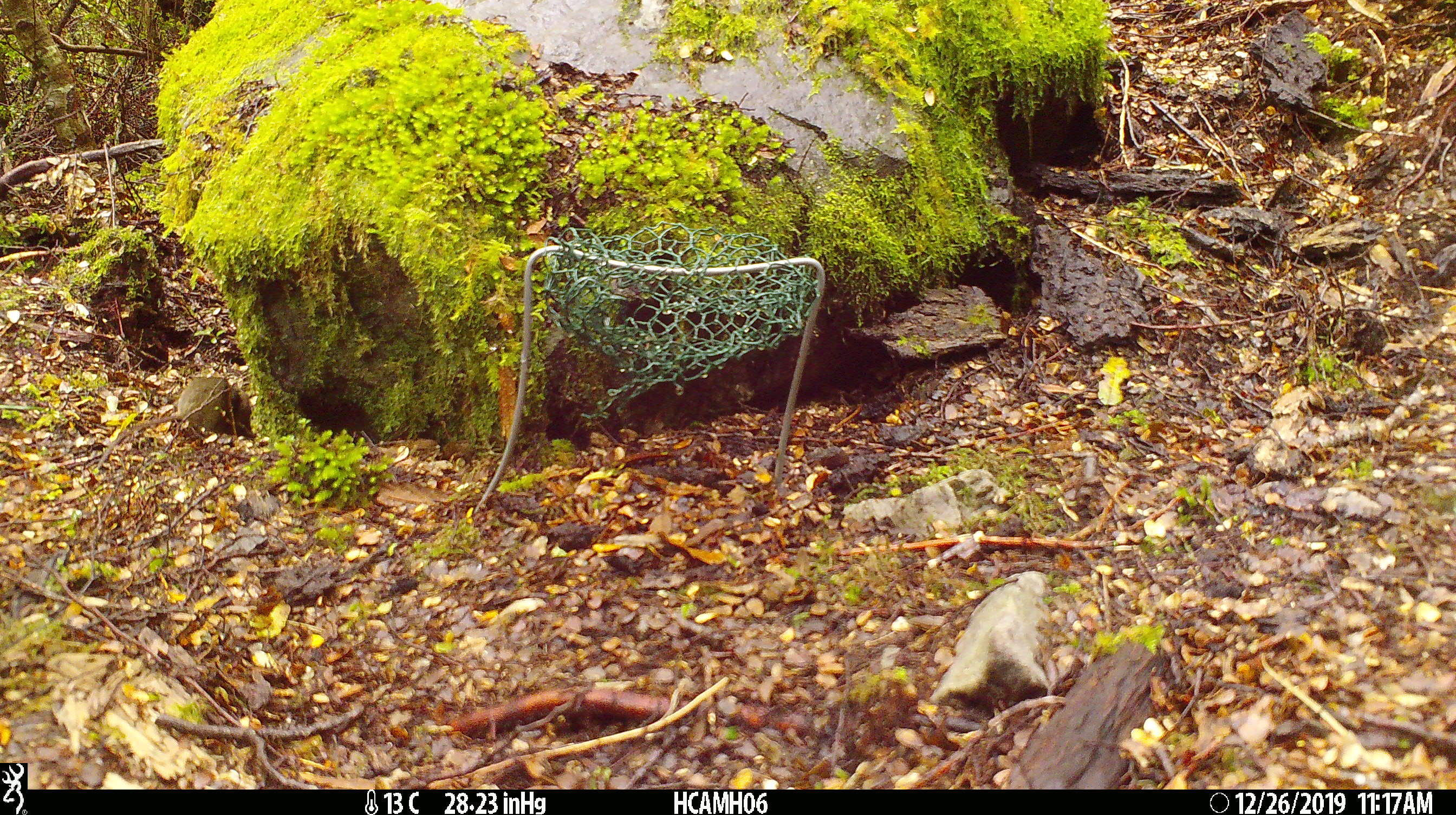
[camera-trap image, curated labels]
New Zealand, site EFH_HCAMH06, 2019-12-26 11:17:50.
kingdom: Animalia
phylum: Chordata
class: Mammalia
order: Rodentia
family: Muridae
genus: Mus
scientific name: Mus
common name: mouse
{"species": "mouse (Mus)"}